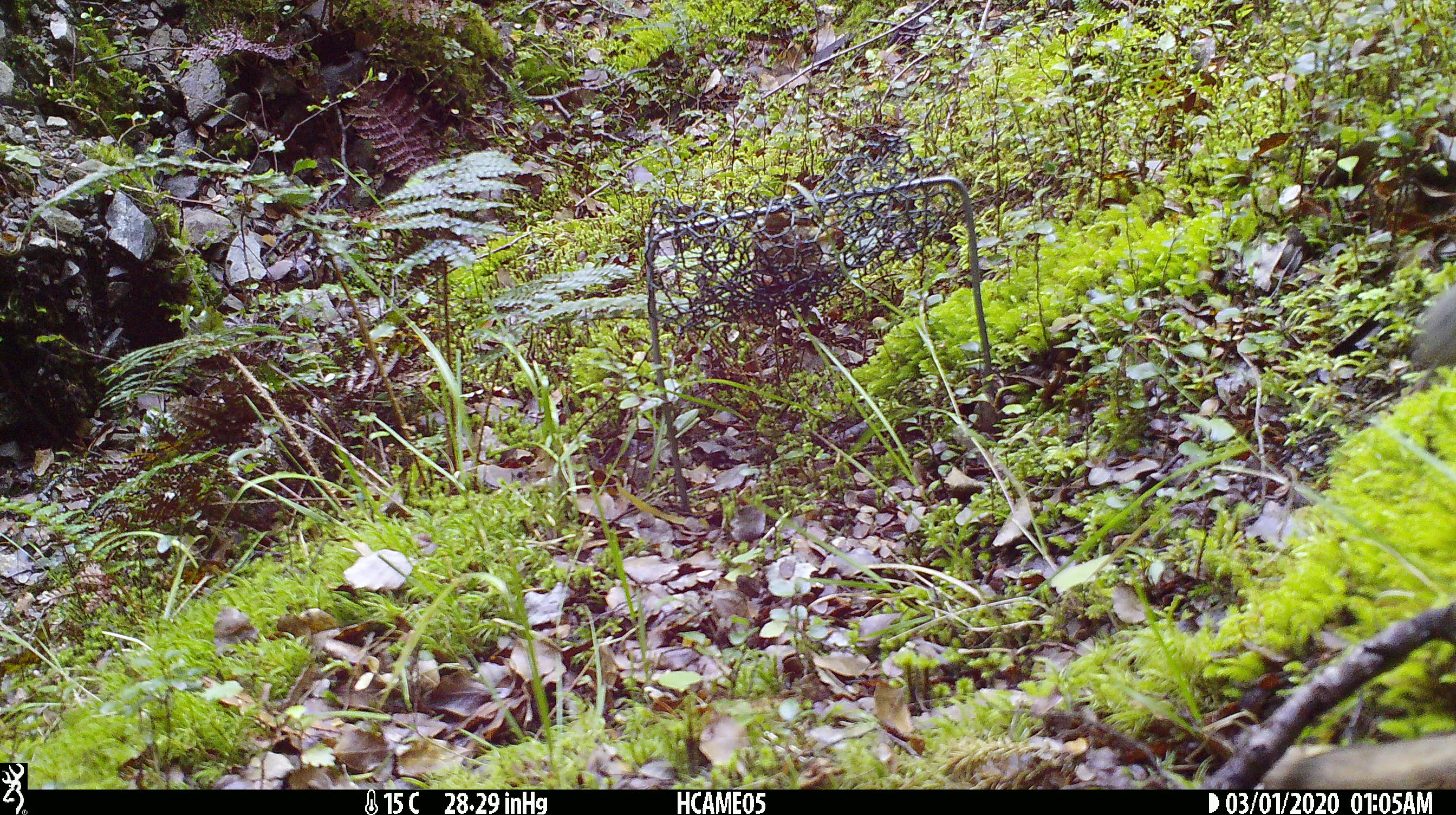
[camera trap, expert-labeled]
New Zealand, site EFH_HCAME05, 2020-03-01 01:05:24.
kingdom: Animalia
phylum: Chordata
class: Mammalia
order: Rodentia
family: Muridae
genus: Mus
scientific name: Mus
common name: mouse